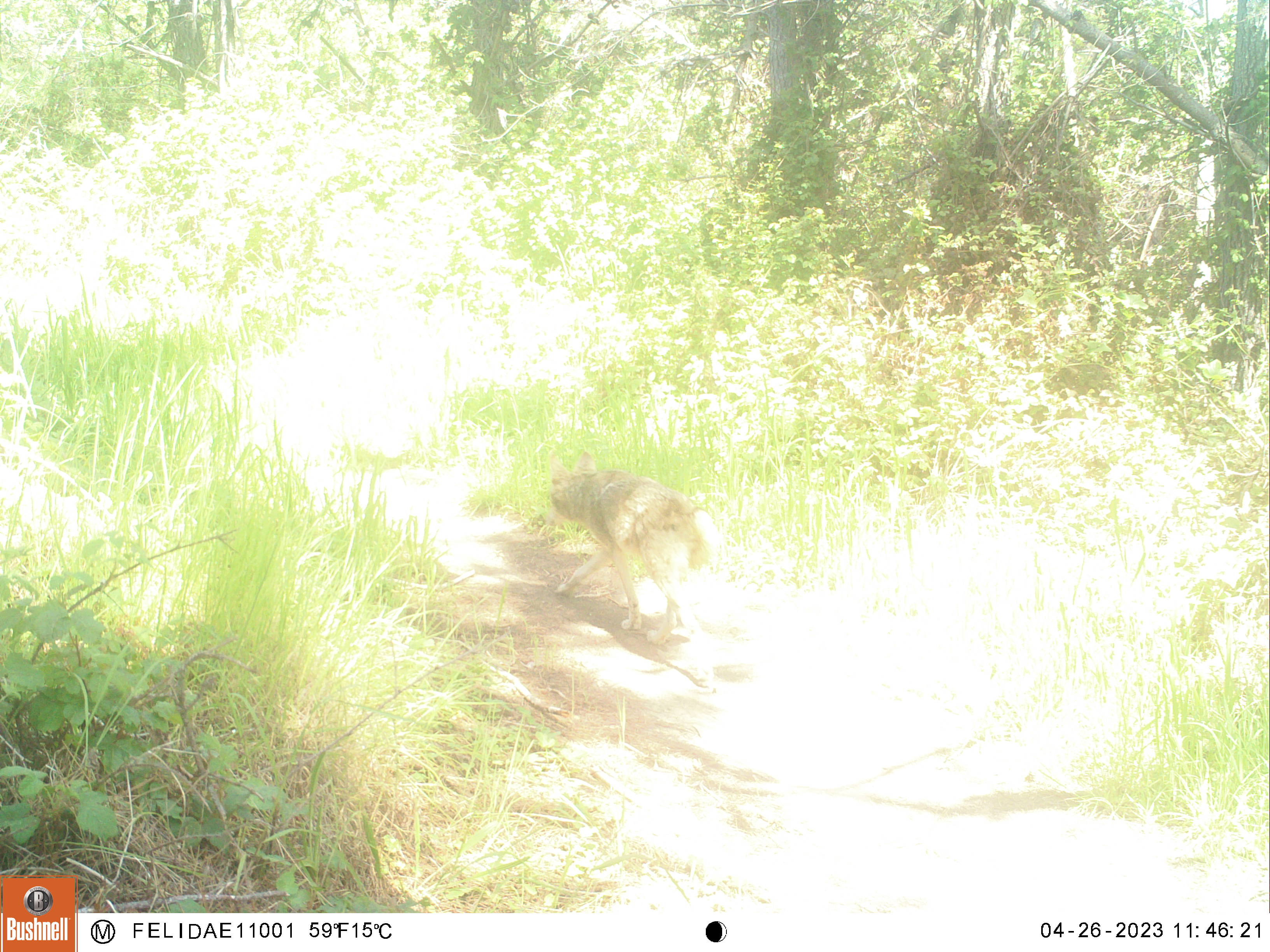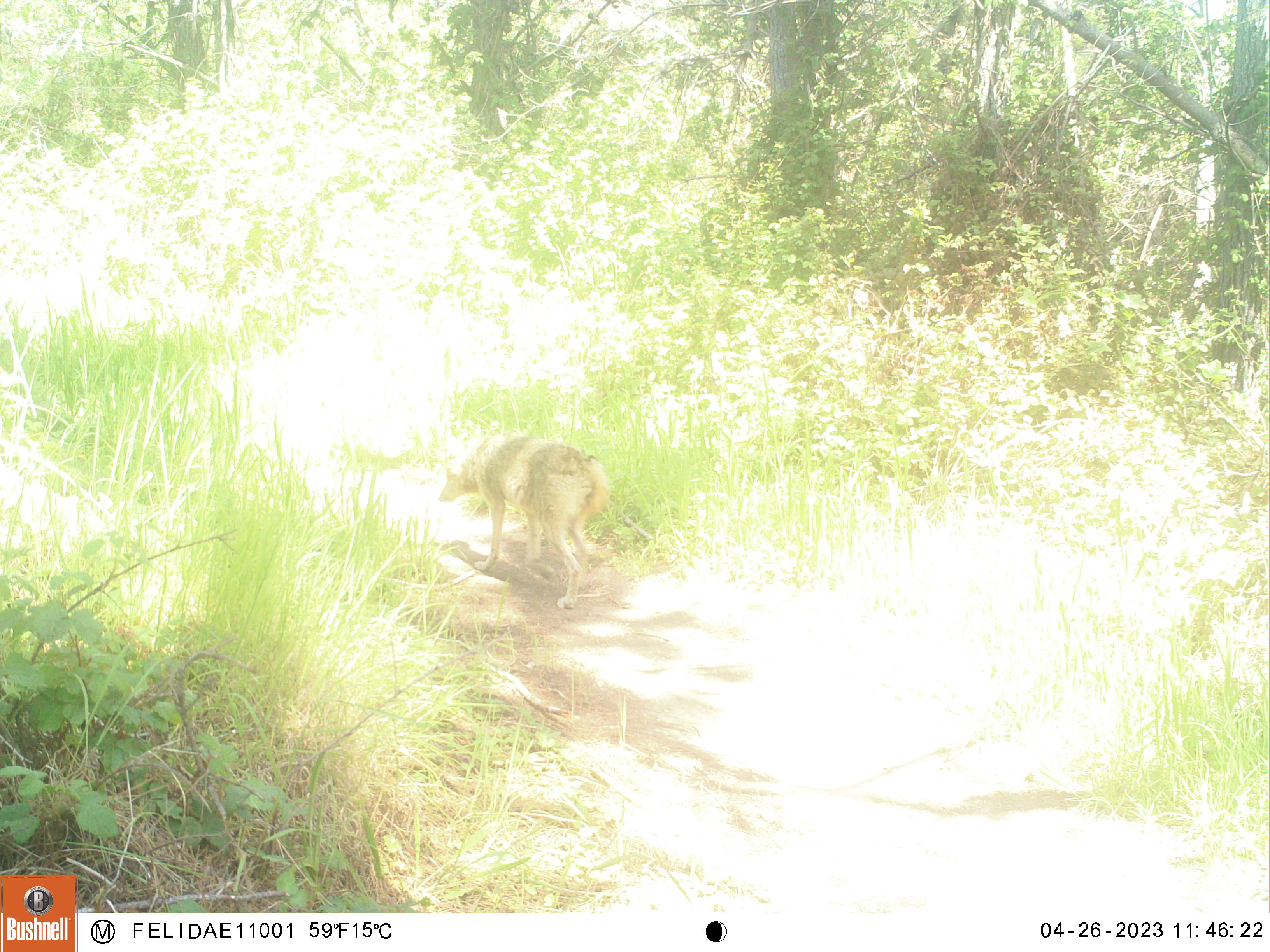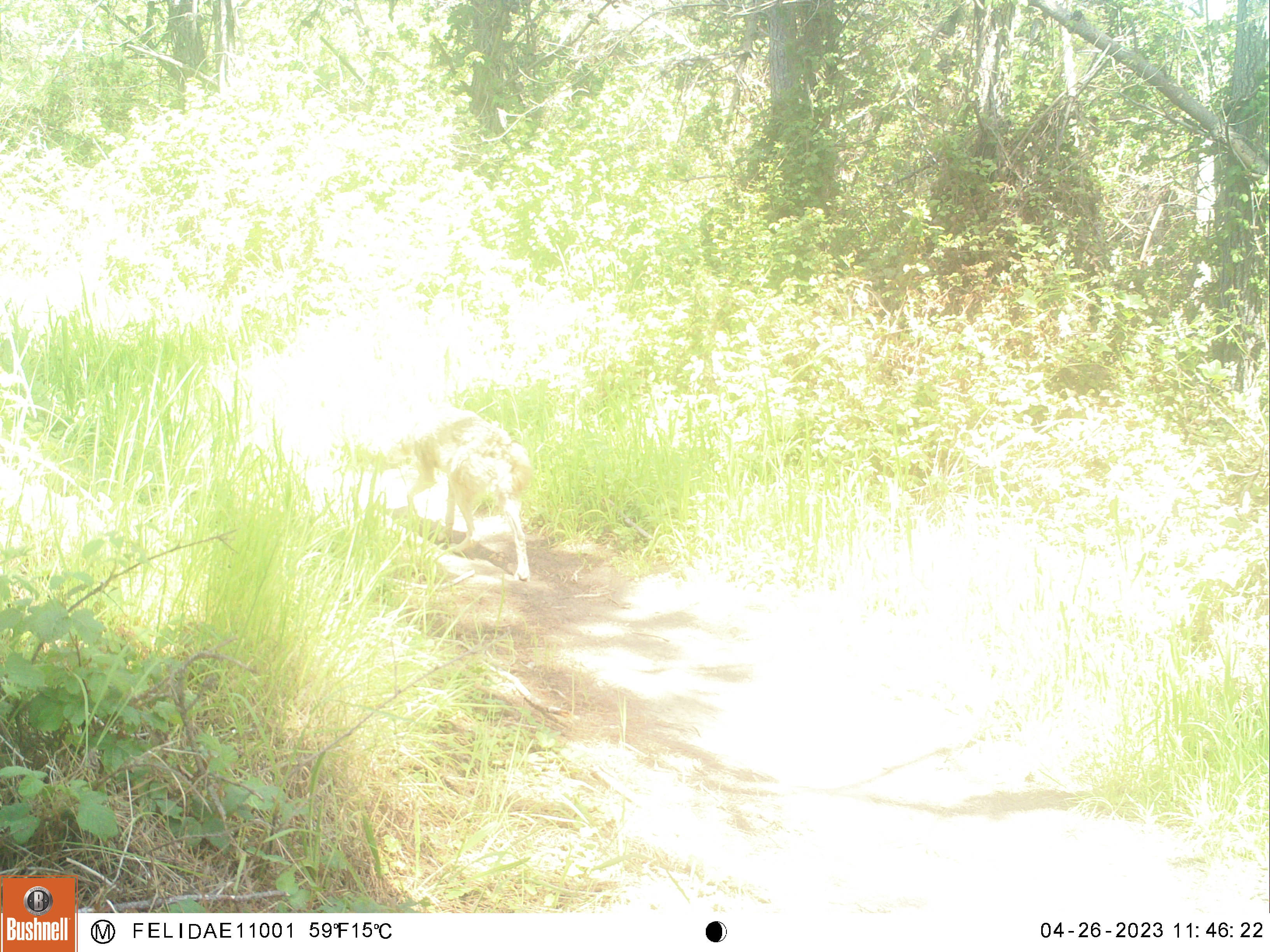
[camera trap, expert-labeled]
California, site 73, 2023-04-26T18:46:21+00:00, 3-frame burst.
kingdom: Animalia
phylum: Chordata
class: Mammalia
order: Carnivora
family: Canidae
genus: Canis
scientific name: Canis latrans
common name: coyote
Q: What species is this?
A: Coyote (Canis latrans).